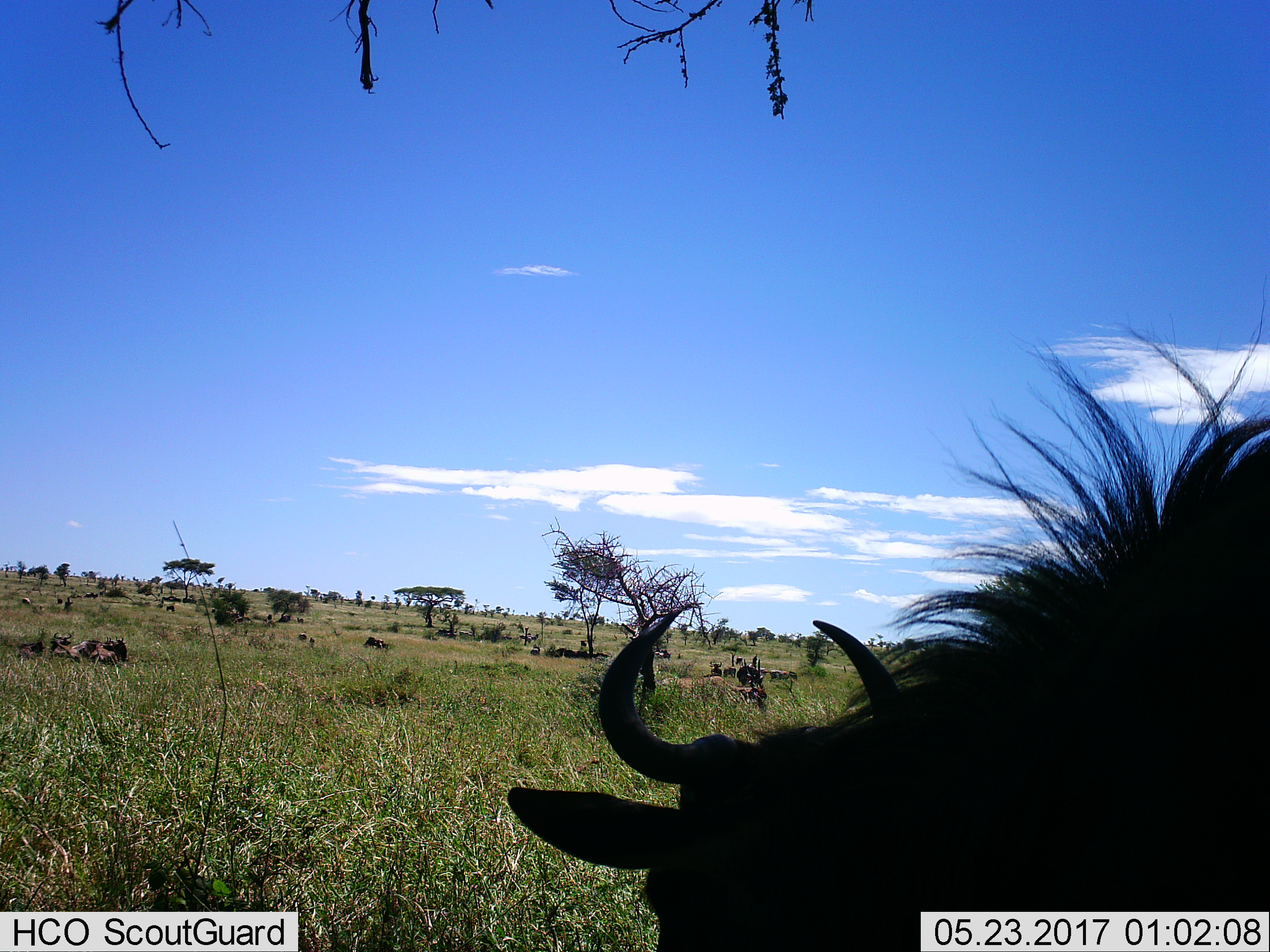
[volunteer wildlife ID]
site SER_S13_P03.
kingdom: Animalia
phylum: Chordata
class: Mammalia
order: Artiodactyla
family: Bovidae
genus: Connochaetes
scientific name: Connochaetes taurinus taurinus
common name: blue wildebeest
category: wildebeestblue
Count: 11-50.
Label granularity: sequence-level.